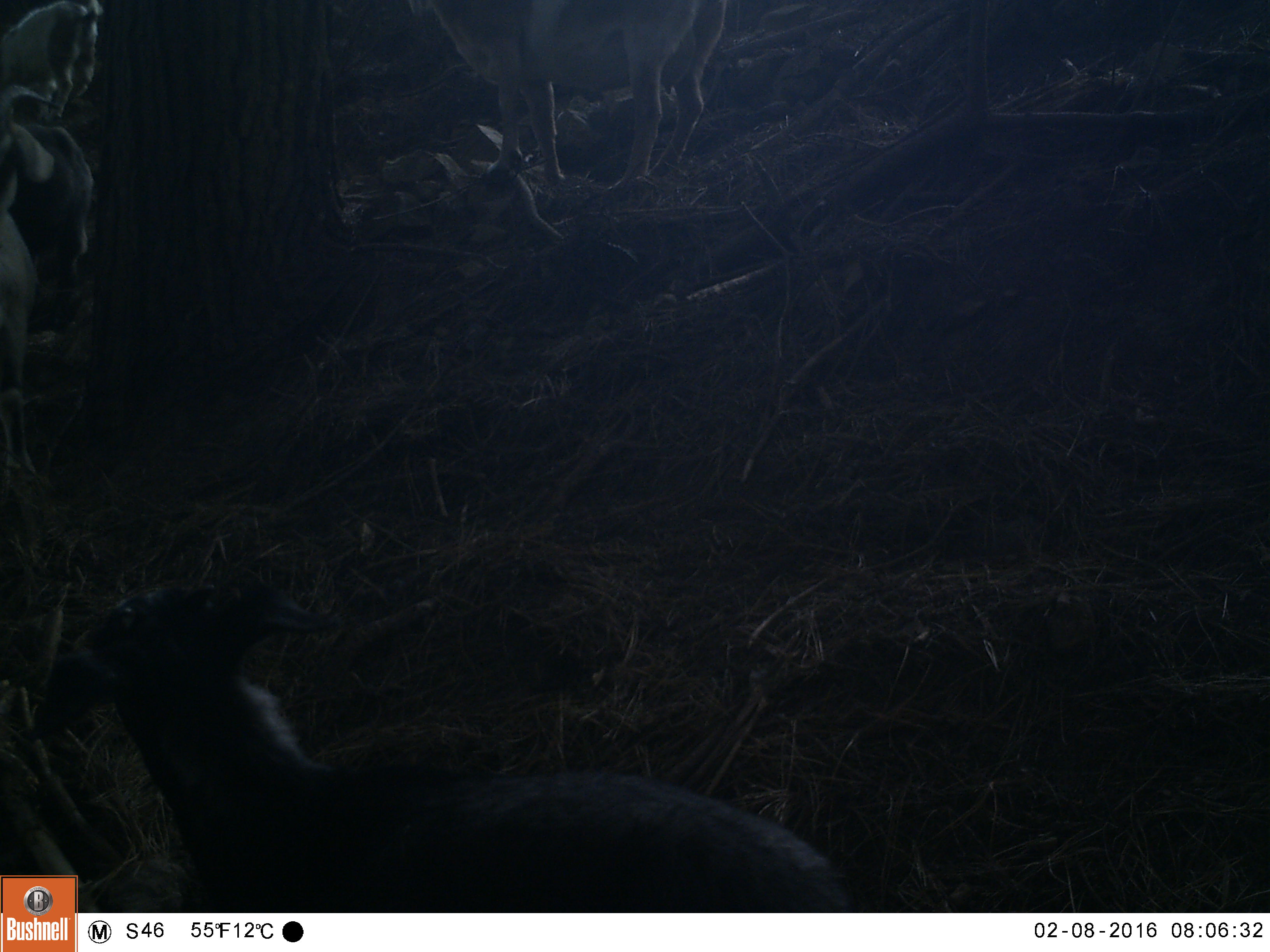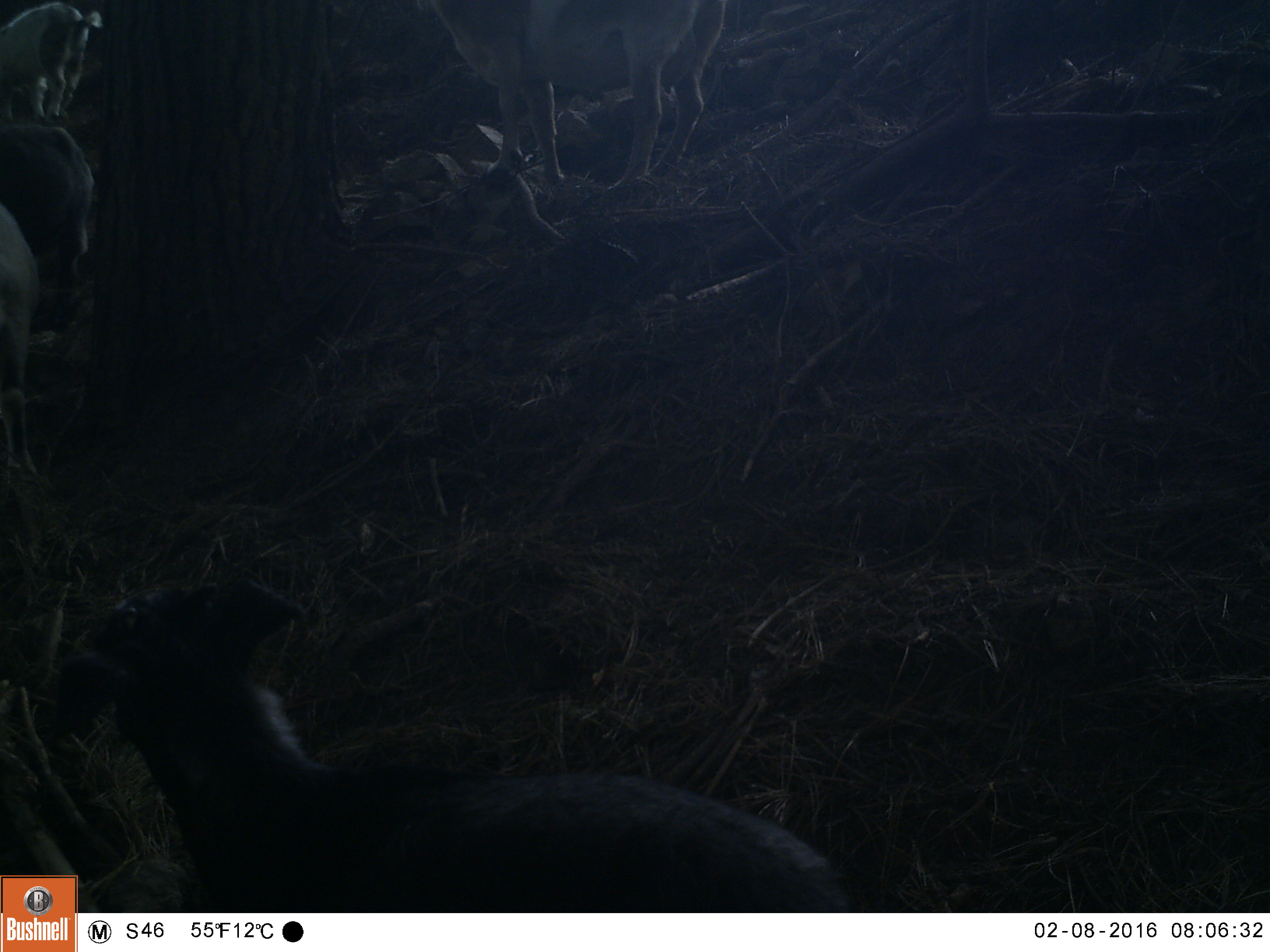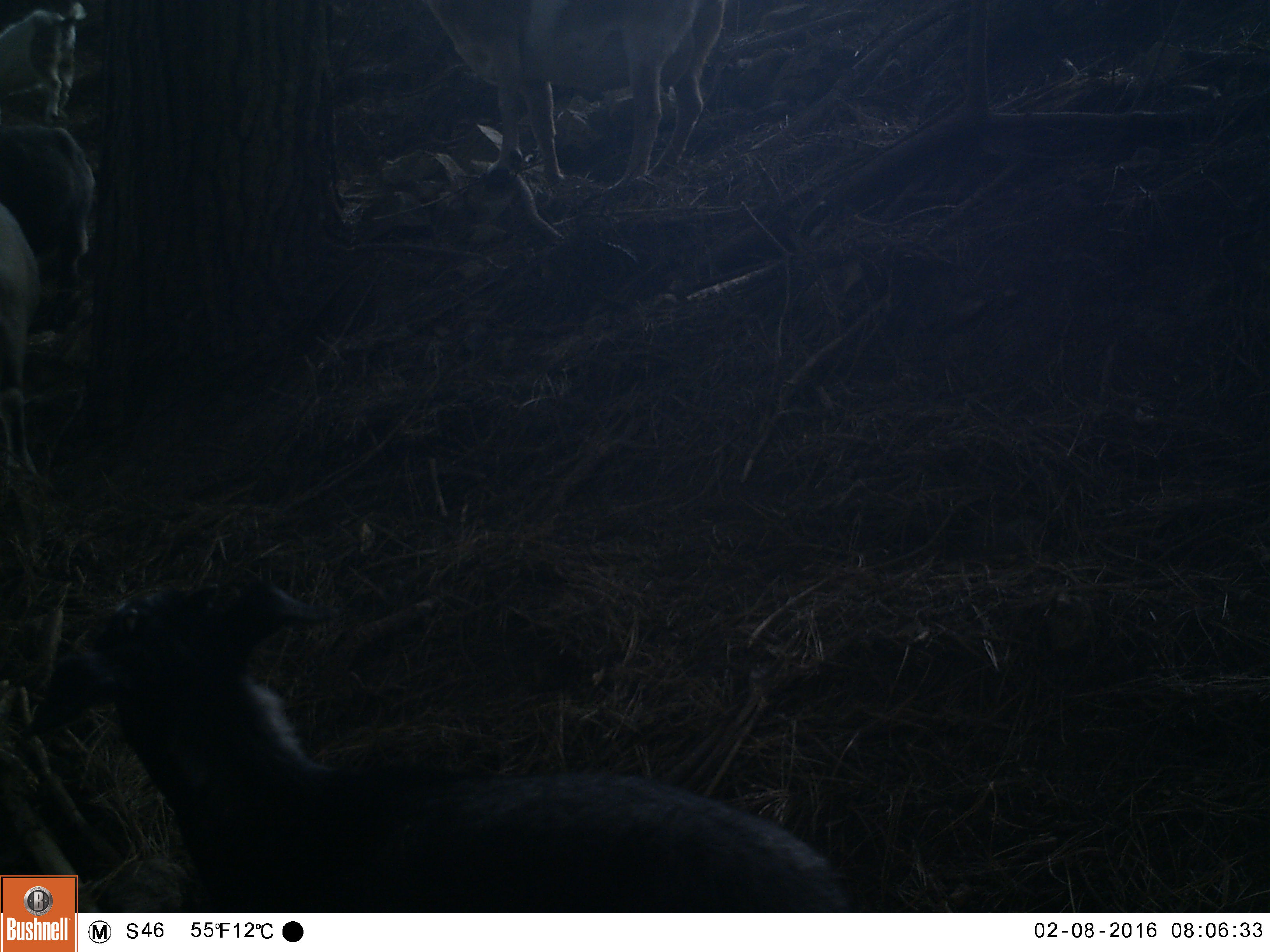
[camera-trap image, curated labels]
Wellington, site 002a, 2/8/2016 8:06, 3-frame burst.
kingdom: Animalia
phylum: Chordata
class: Mammalia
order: Artiodactyla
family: Bovidae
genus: Capra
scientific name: Capra hircus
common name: goat